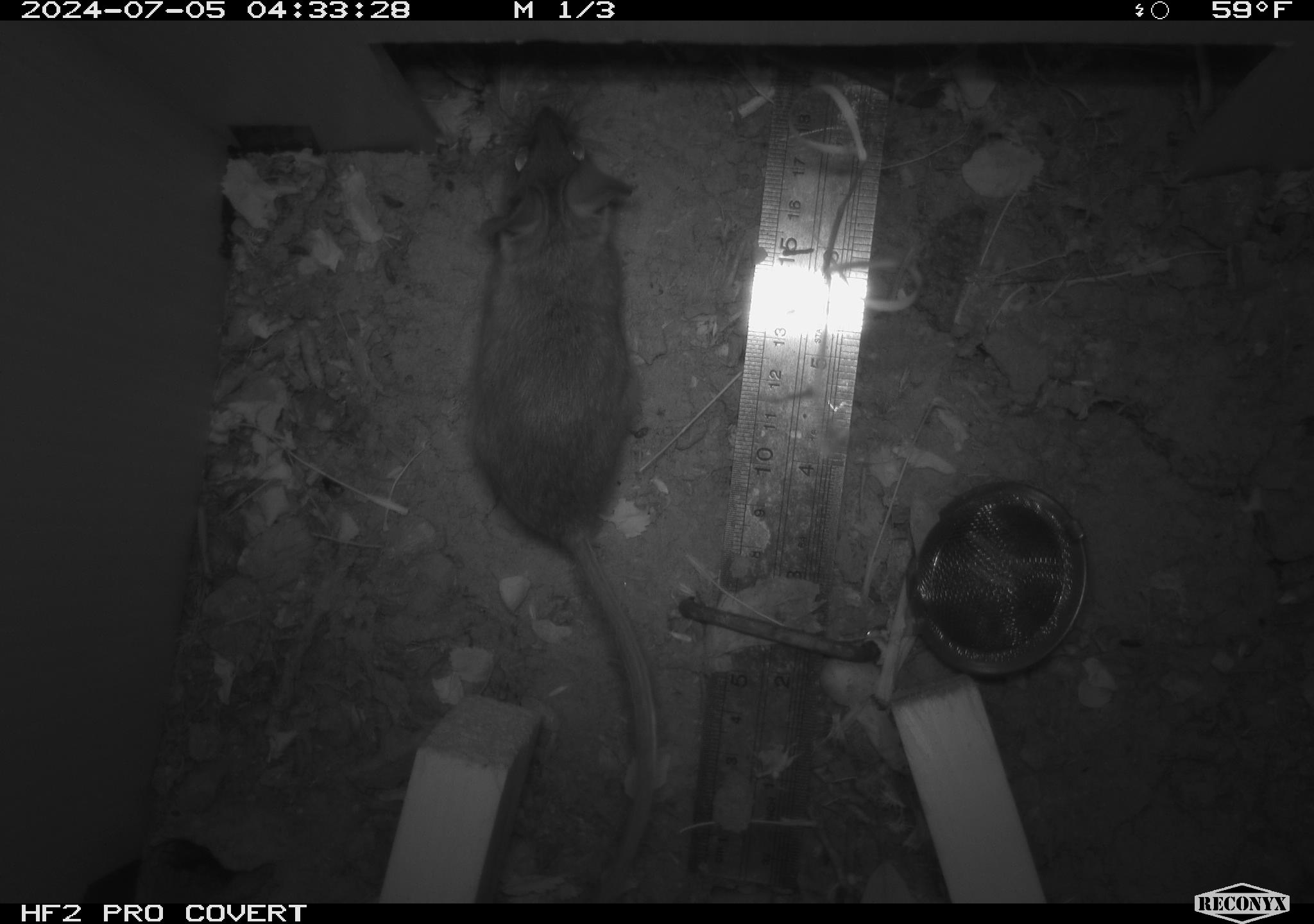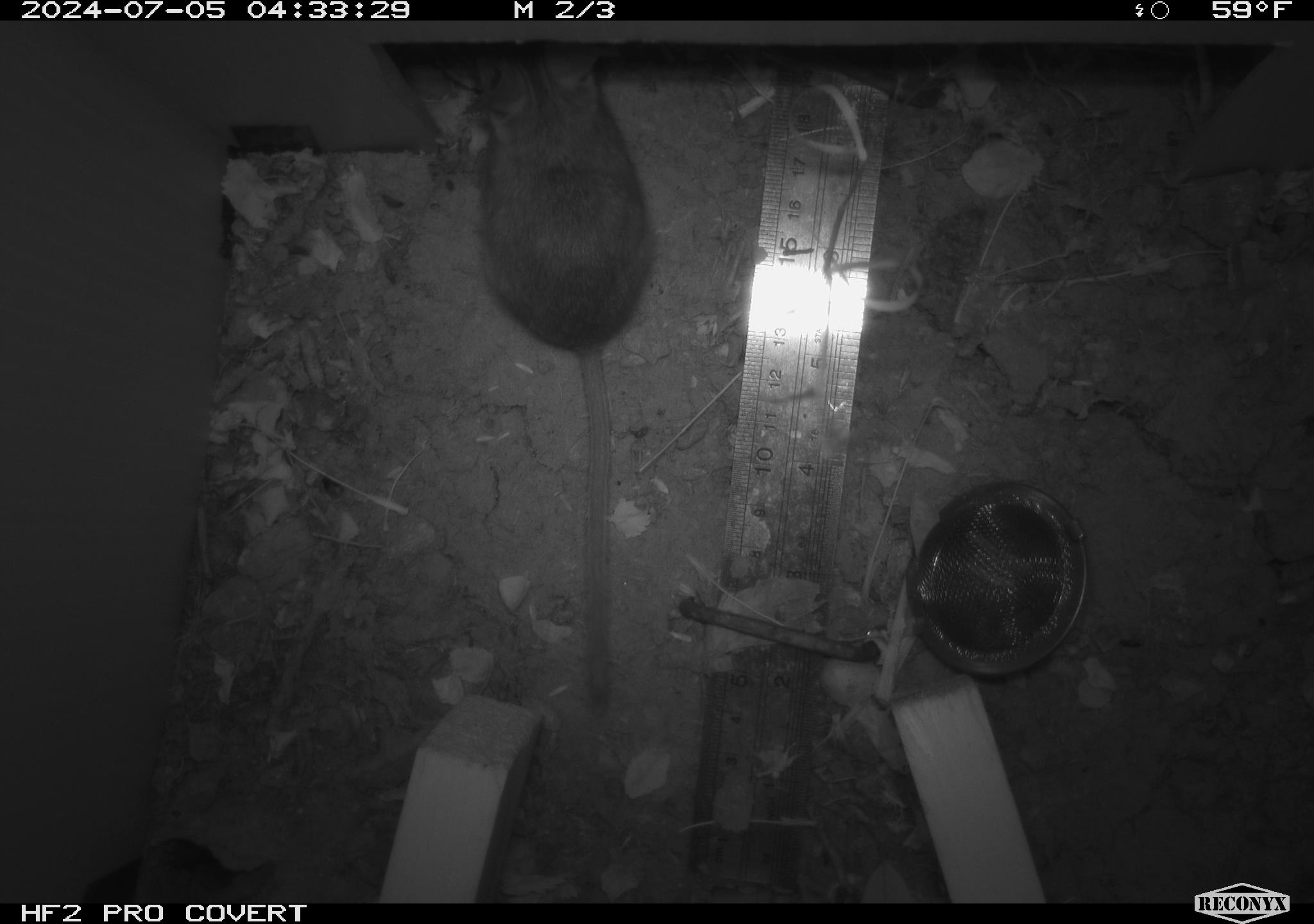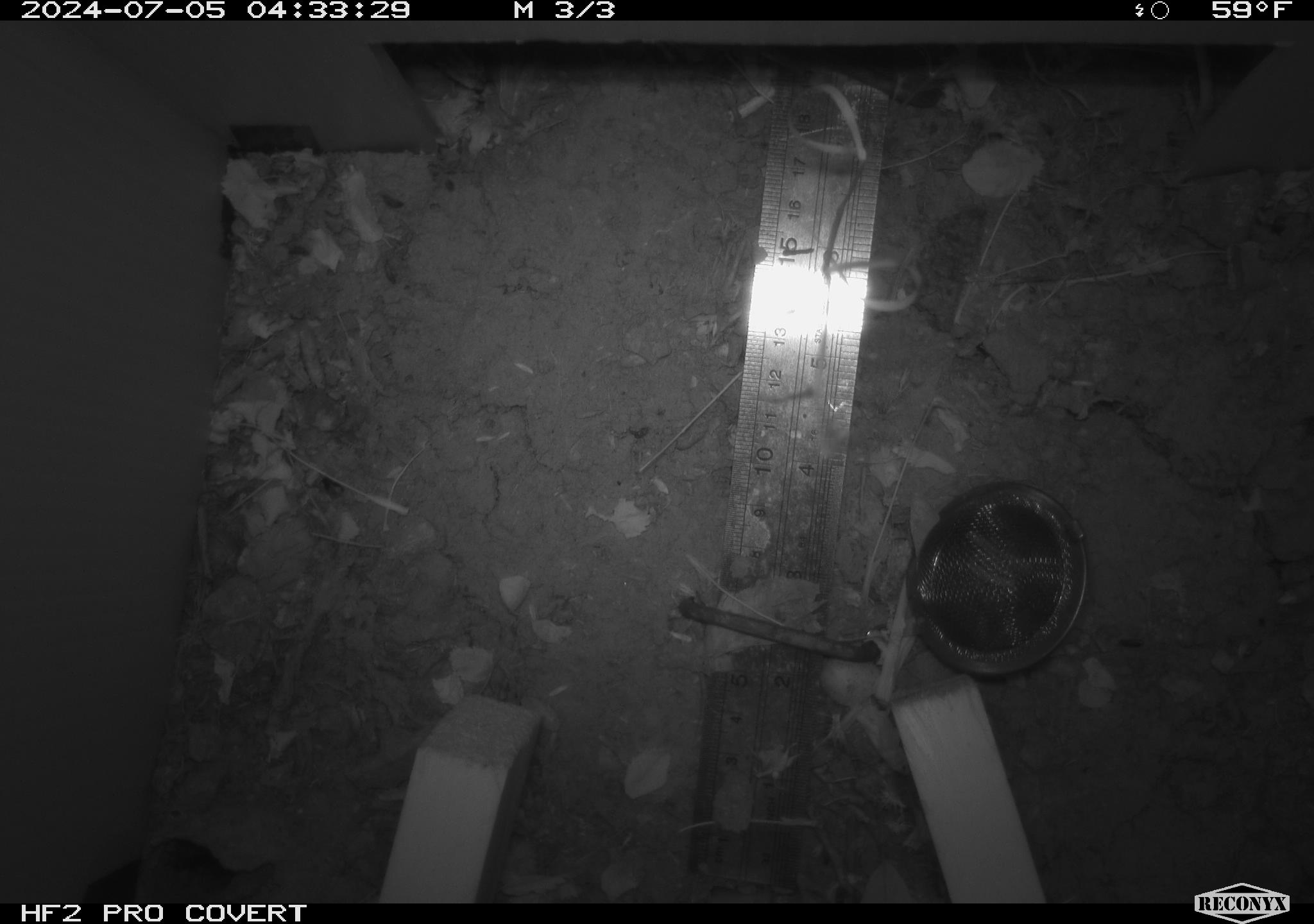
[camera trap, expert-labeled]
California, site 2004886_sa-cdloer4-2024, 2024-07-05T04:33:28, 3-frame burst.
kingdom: Animalia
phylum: Chordata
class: Mammalia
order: Rodentia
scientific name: Rodentia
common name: rodent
Rodent (Rodentia).